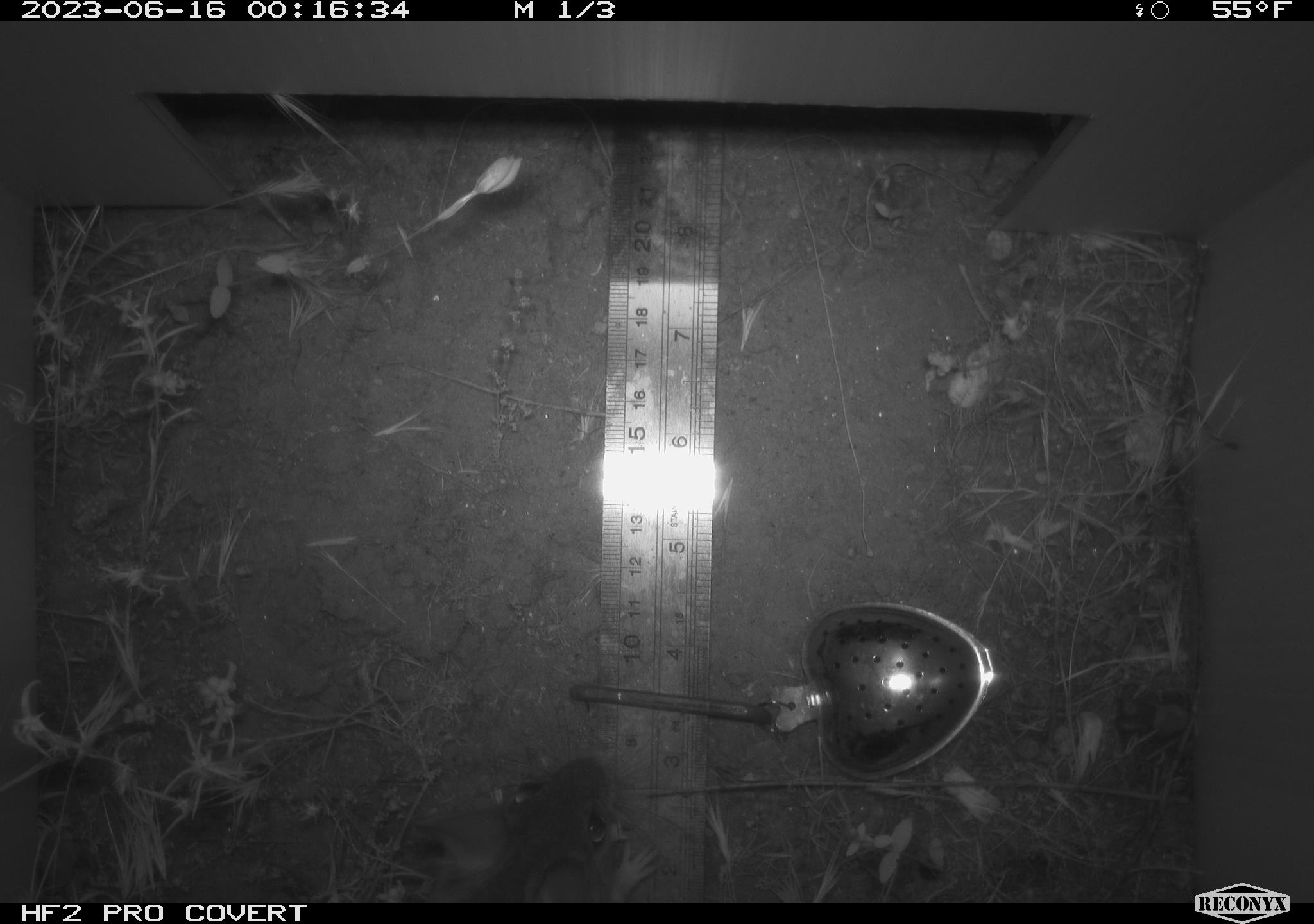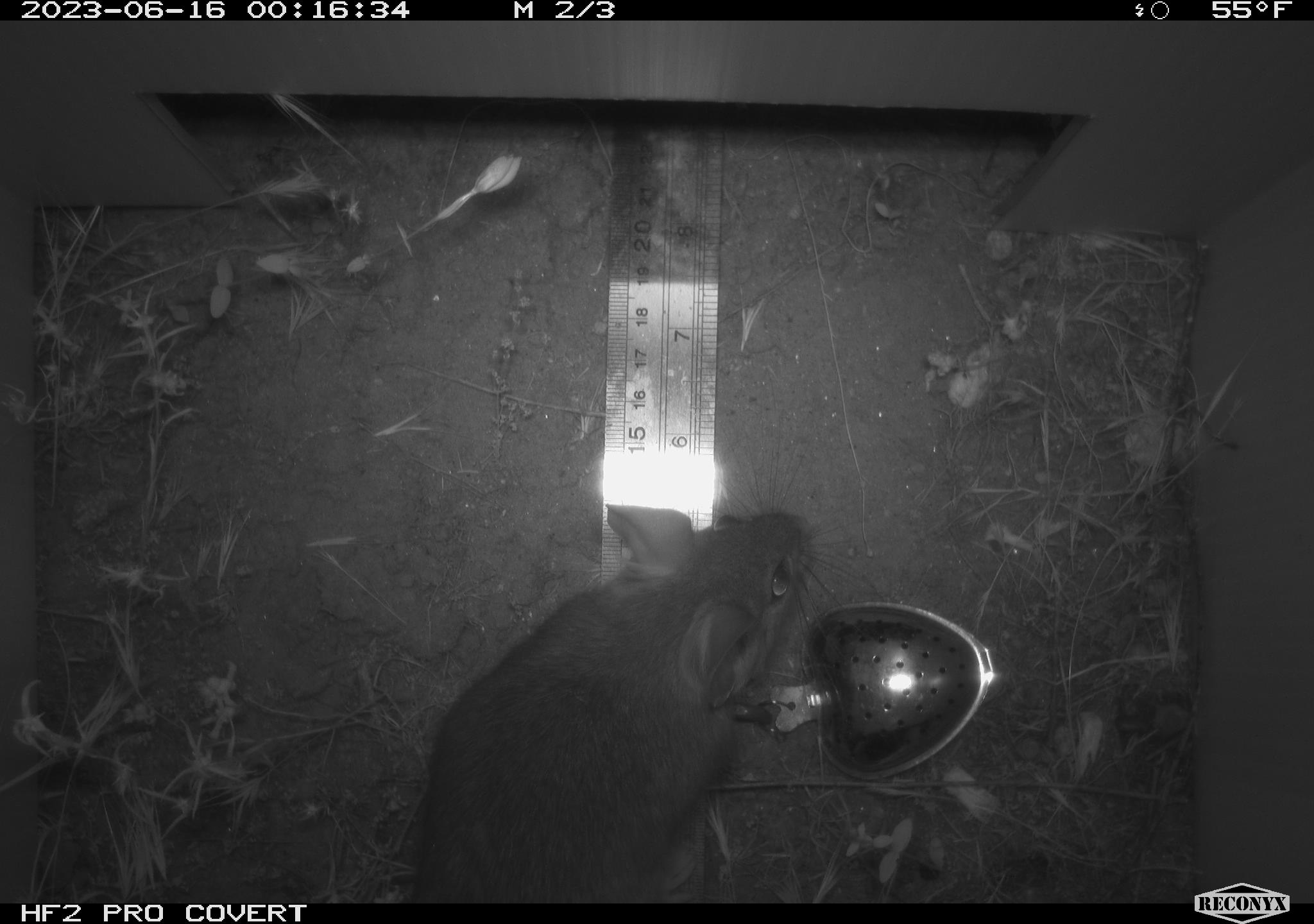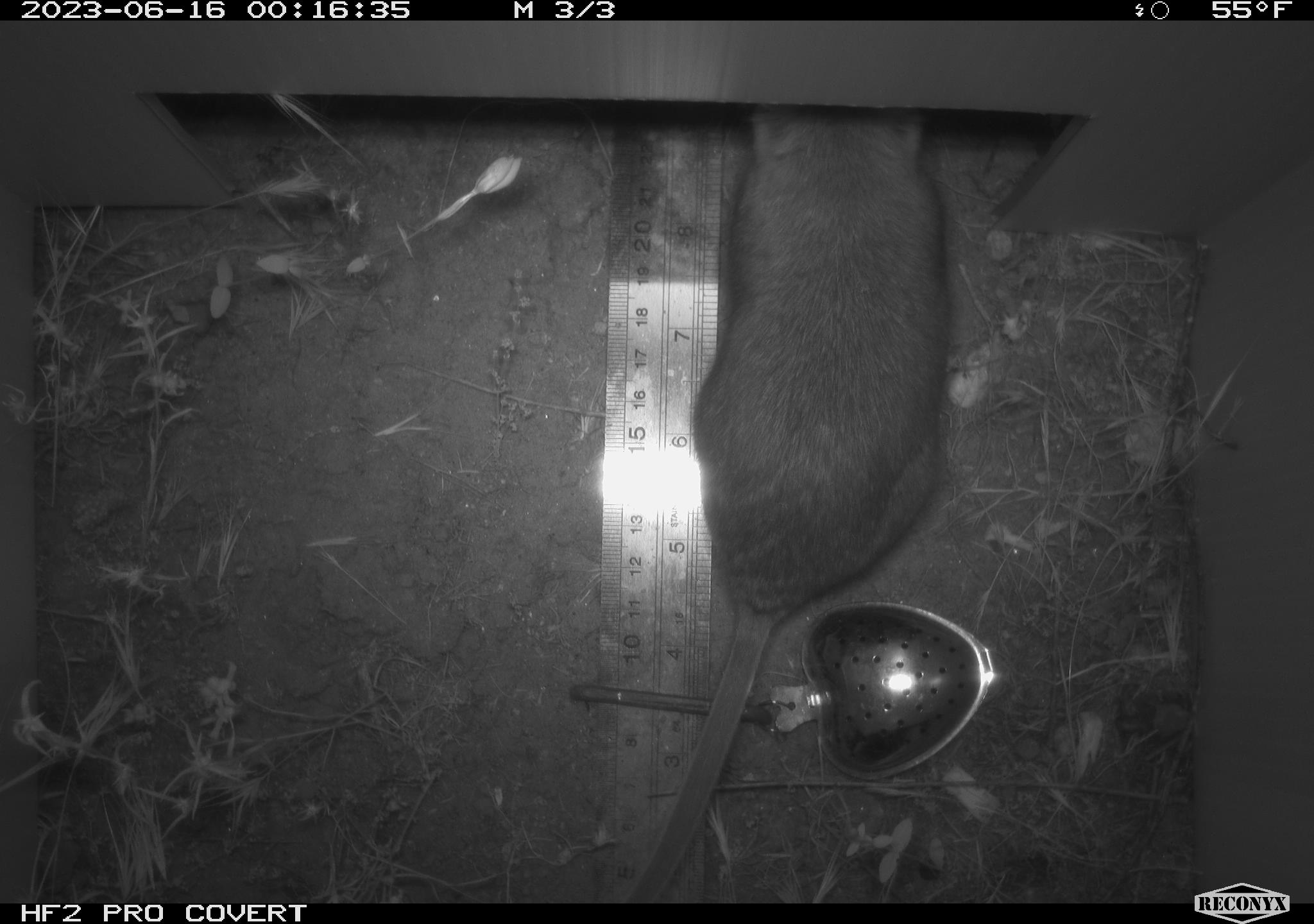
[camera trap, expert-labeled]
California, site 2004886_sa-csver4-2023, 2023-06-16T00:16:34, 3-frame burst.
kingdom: Animalia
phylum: Chordata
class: Mammalia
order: Rodentia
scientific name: Rodentia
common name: mouse species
Mouse species (Rodentia).